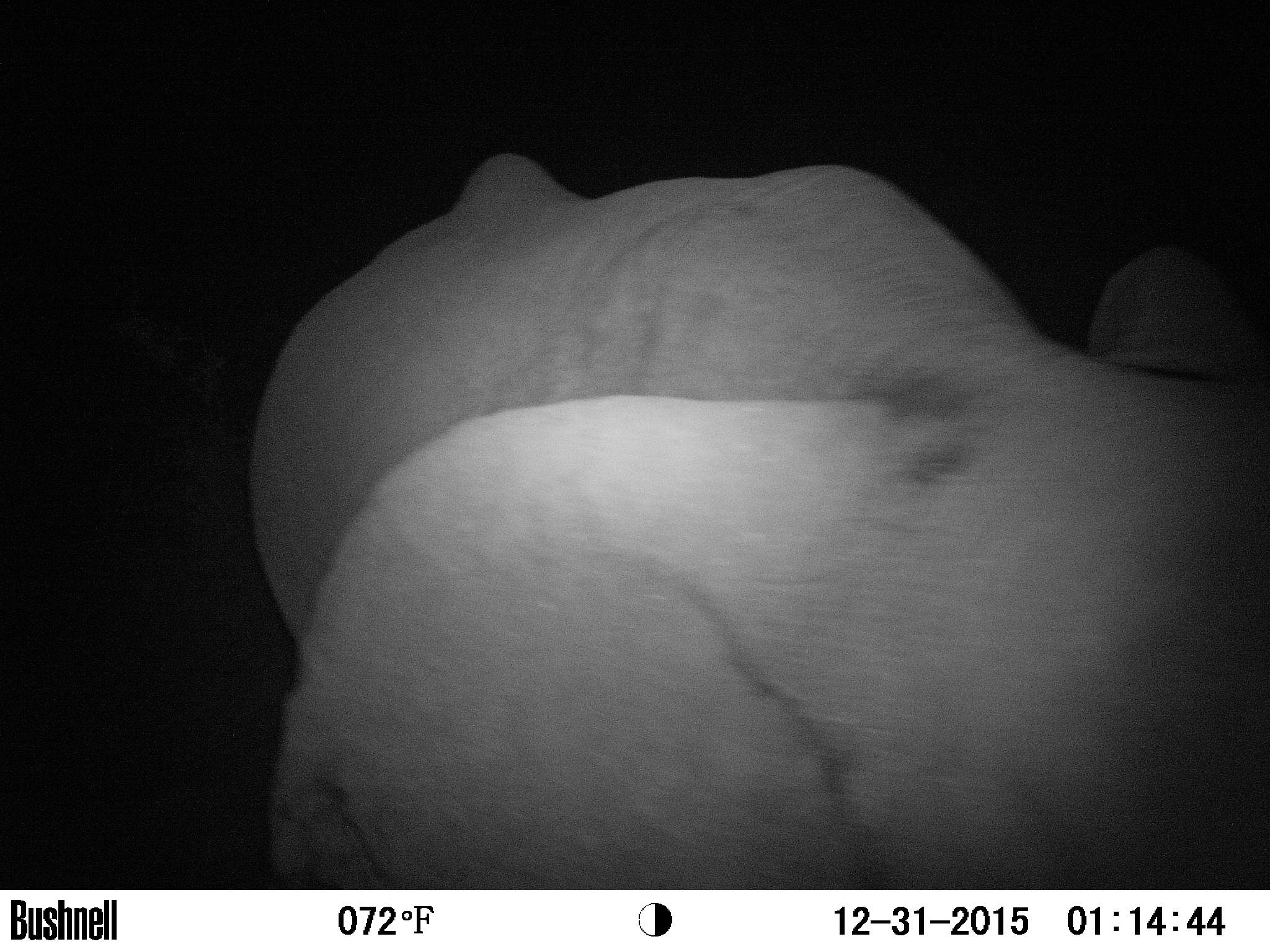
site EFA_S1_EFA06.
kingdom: Animalia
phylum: Chordata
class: Mammalia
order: Proboscidea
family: Elephantidae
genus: Loxodonta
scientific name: Loxodonta africana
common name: african bush elephant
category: elephant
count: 1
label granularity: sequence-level